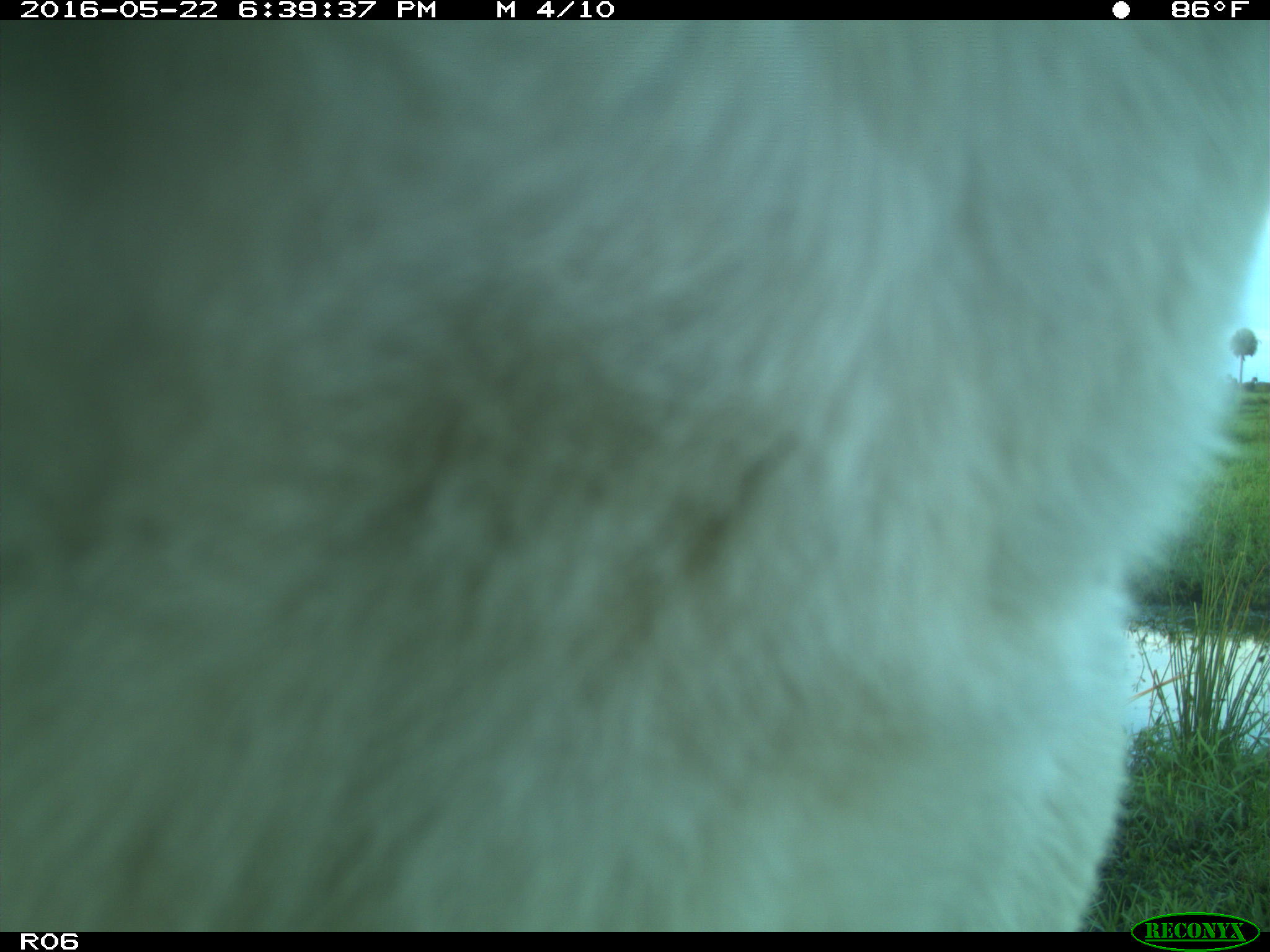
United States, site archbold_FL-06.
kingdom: Animalia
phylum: Chordata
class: Mammalia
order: Artiodactyla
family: Bovidae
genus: Bos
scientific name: Bos taurus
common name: domestic cow